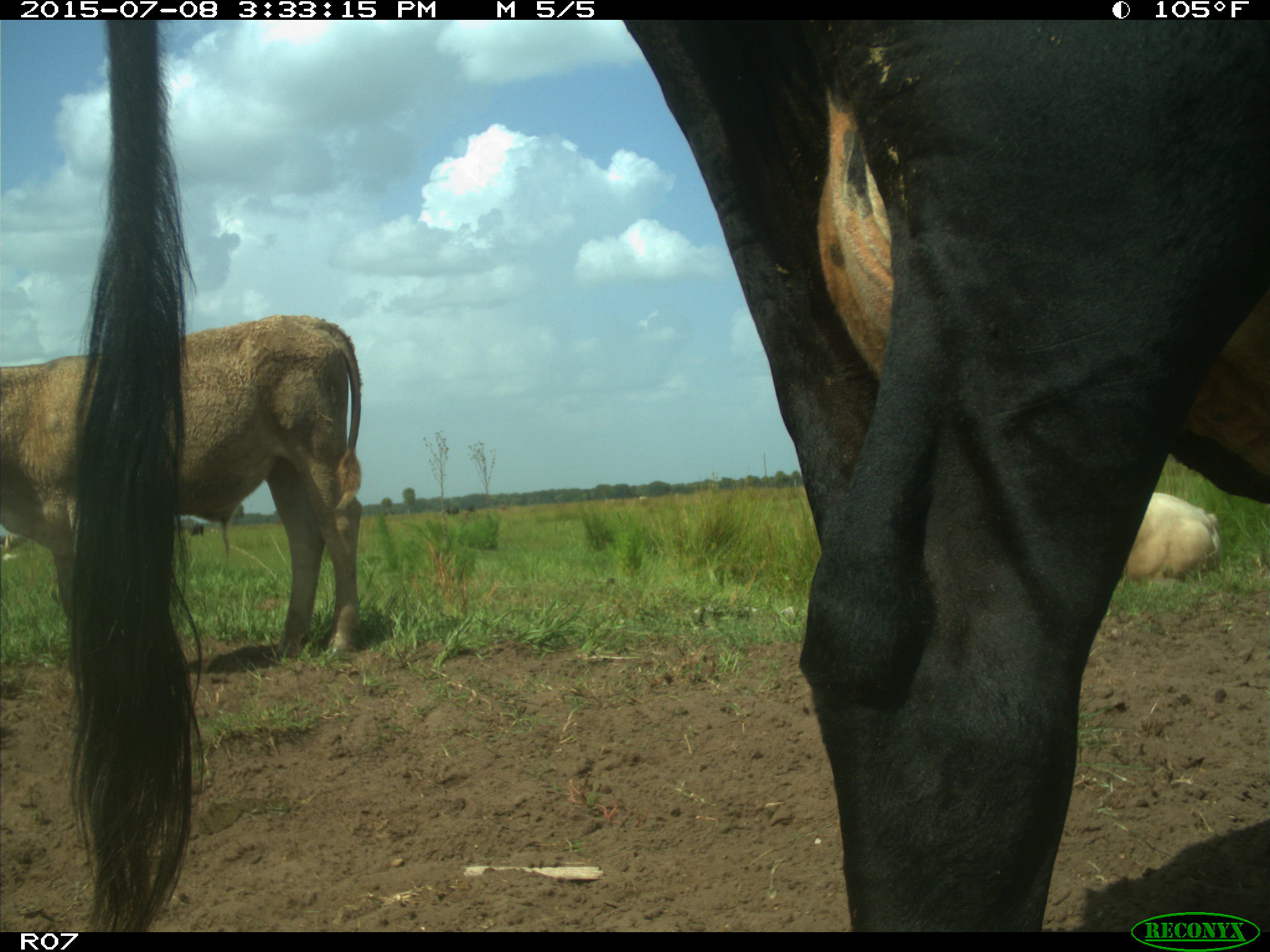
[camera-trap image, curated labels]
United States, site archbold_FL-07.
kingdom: Animalia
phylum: Chordata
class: Mammalia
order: Artiodactyla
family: Bovidae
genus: Bos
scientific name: Bos taurus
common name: domestic cow